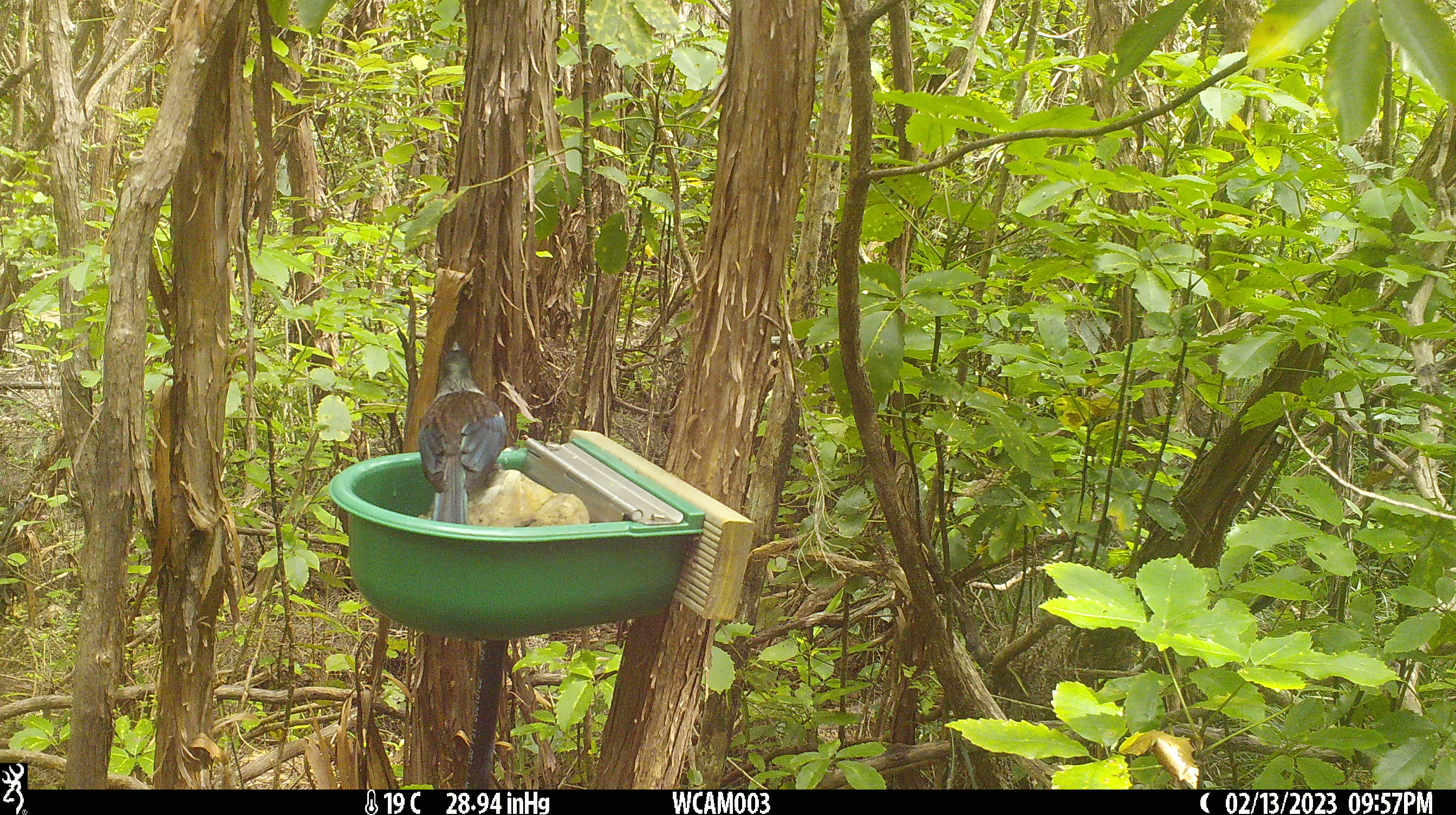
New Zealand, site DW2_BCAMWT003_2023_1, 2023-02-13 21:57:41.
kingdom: Animalia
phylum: Chordata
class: Aves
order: Passeriformes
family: Meliphagidae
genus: Prosthemadera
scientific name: Prosthemadera novaeseelandiae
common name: tui